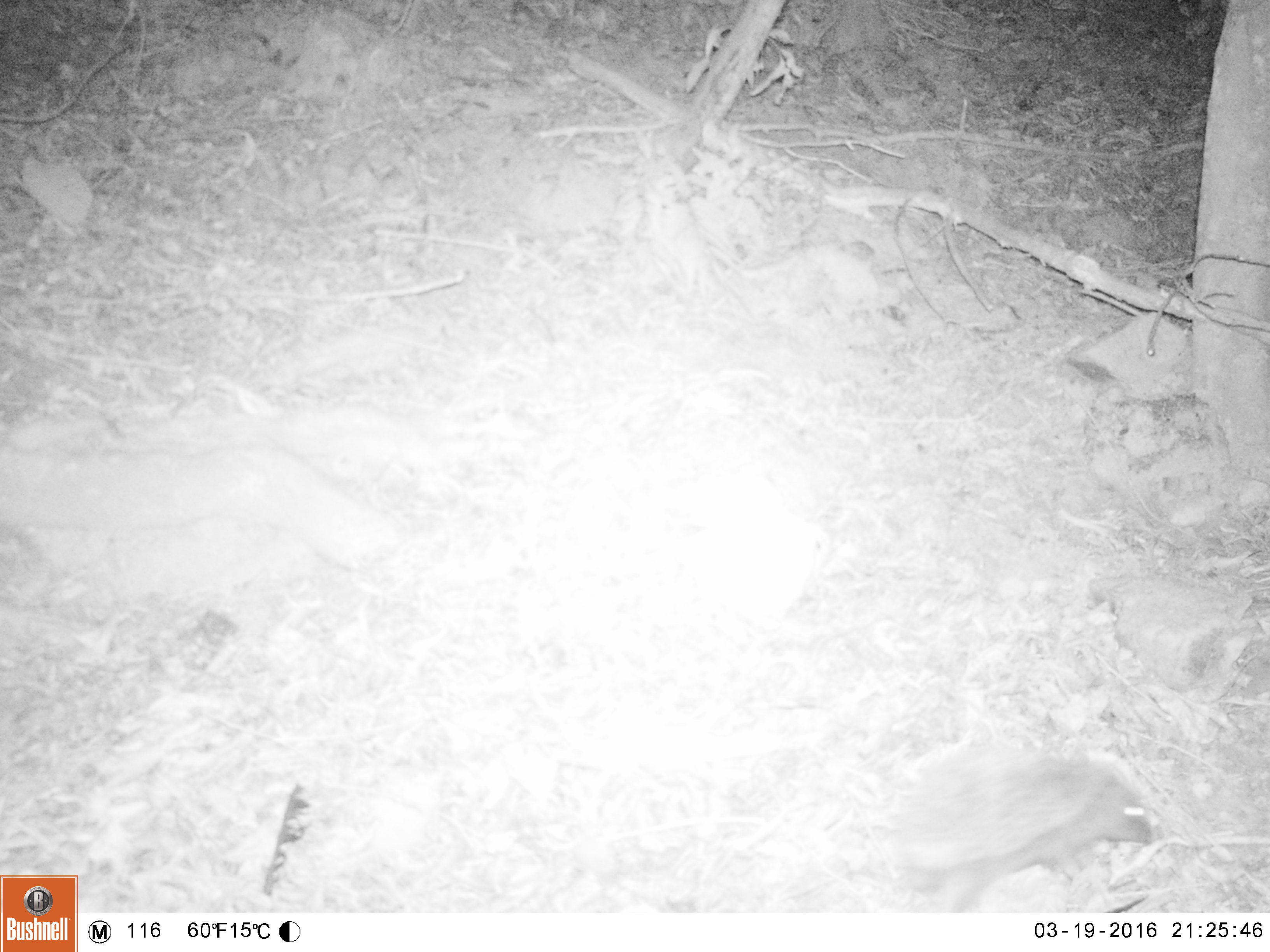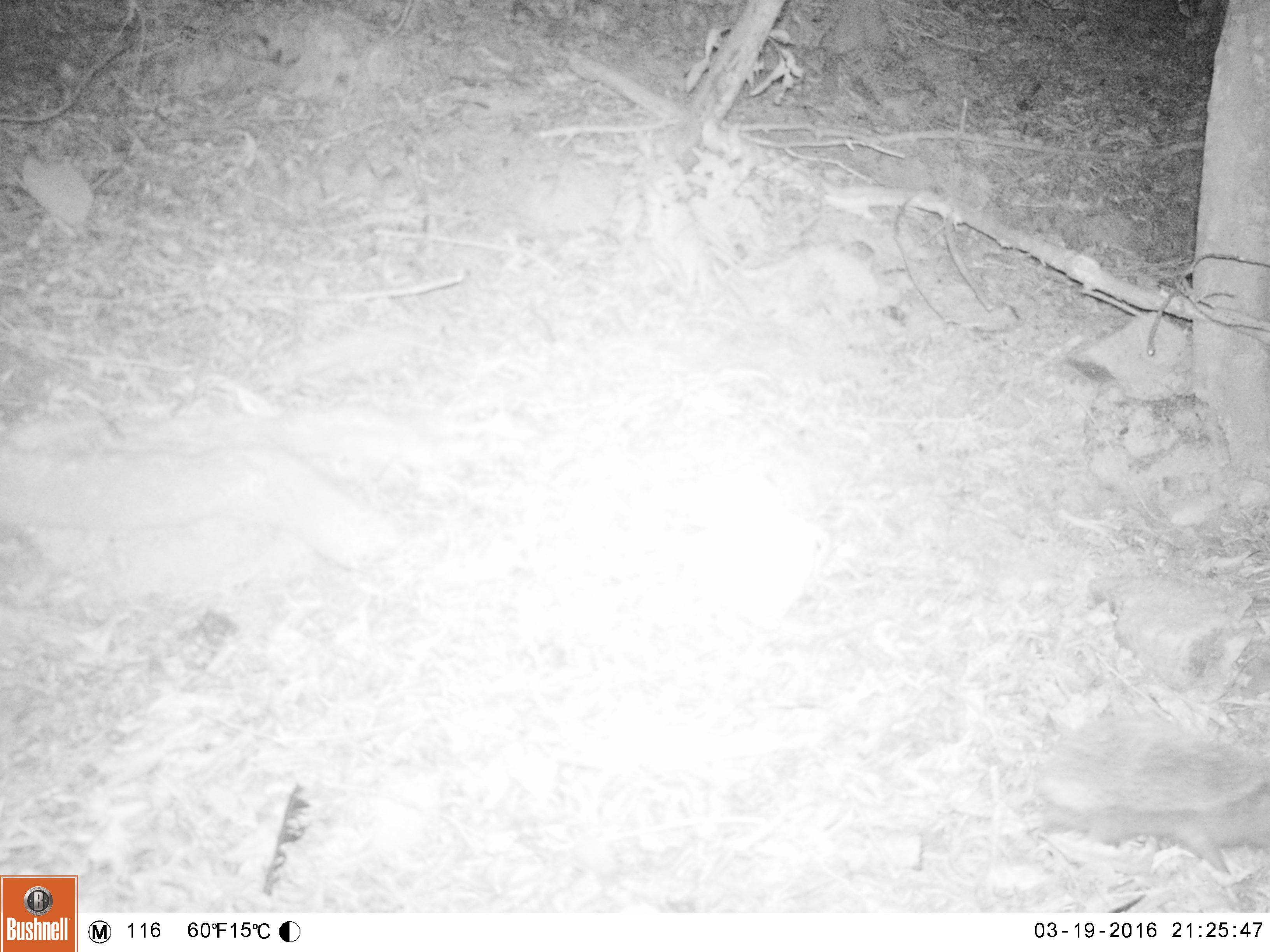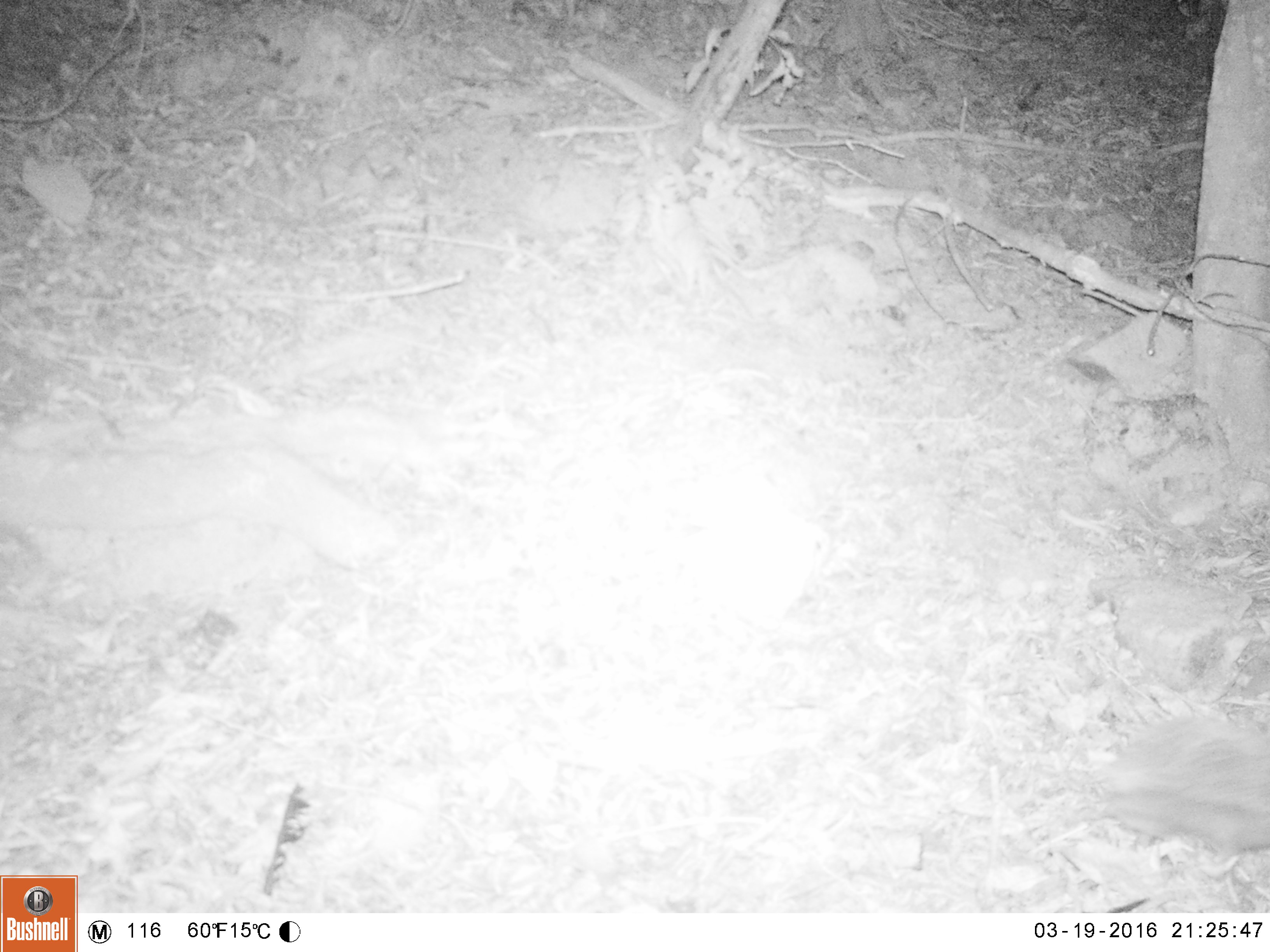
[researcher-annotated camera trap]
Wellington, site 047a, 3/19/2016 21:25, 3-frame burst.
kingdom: Animalia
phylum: Chordata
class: Mammalia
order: Eulipotyphla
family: Erinaceidae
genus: Erinaceus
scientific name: Erinaceus europaeus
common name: hedgehog